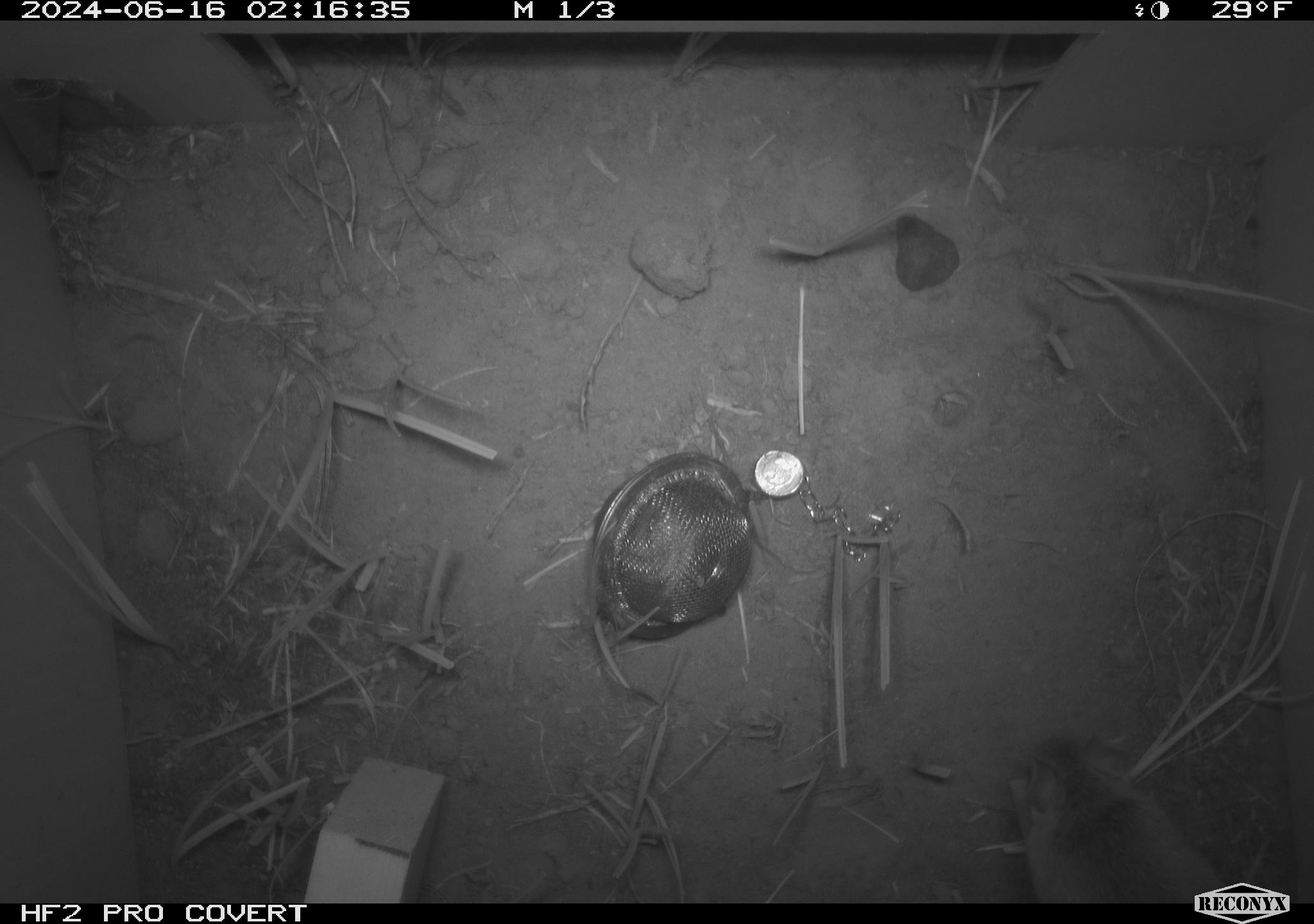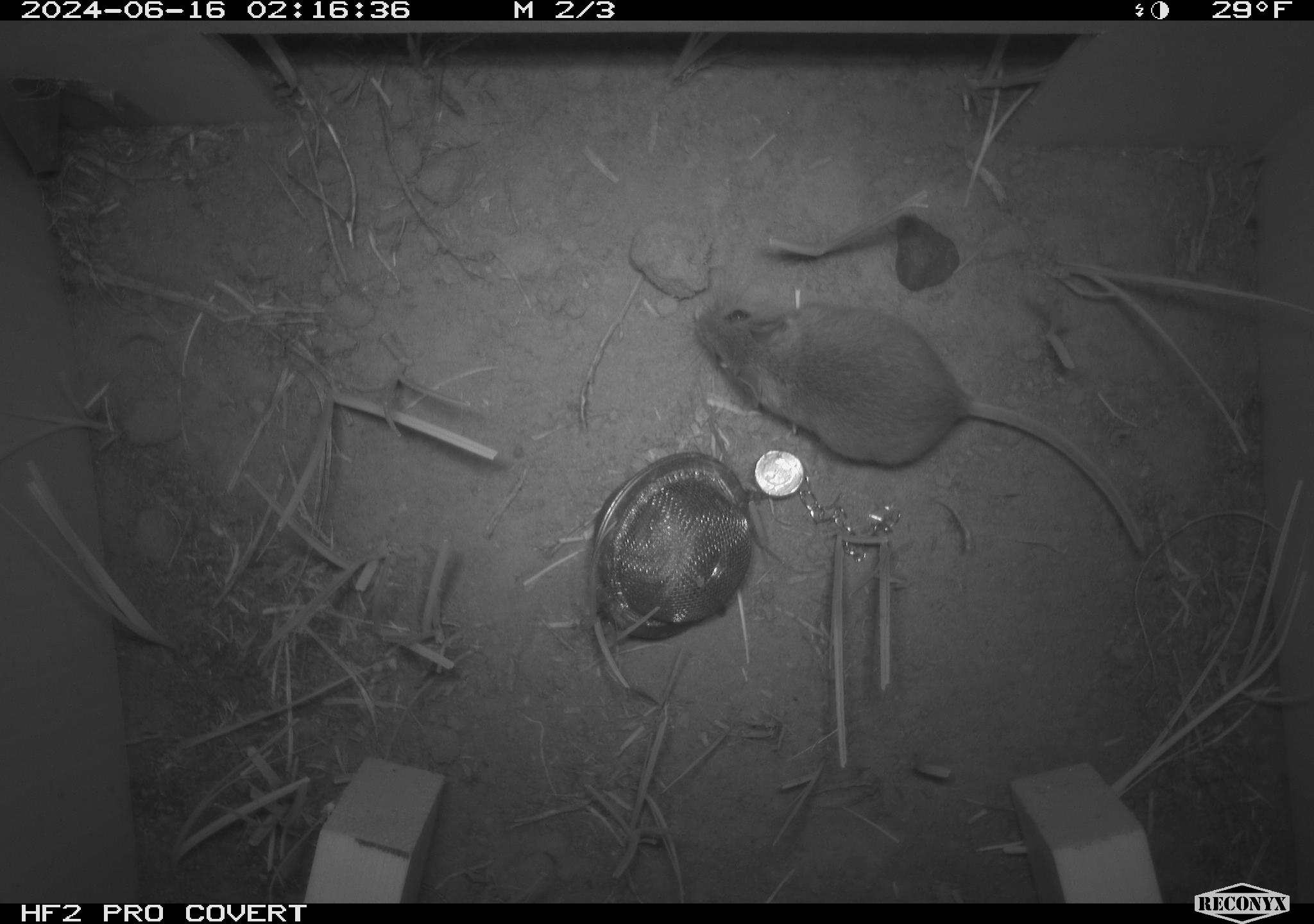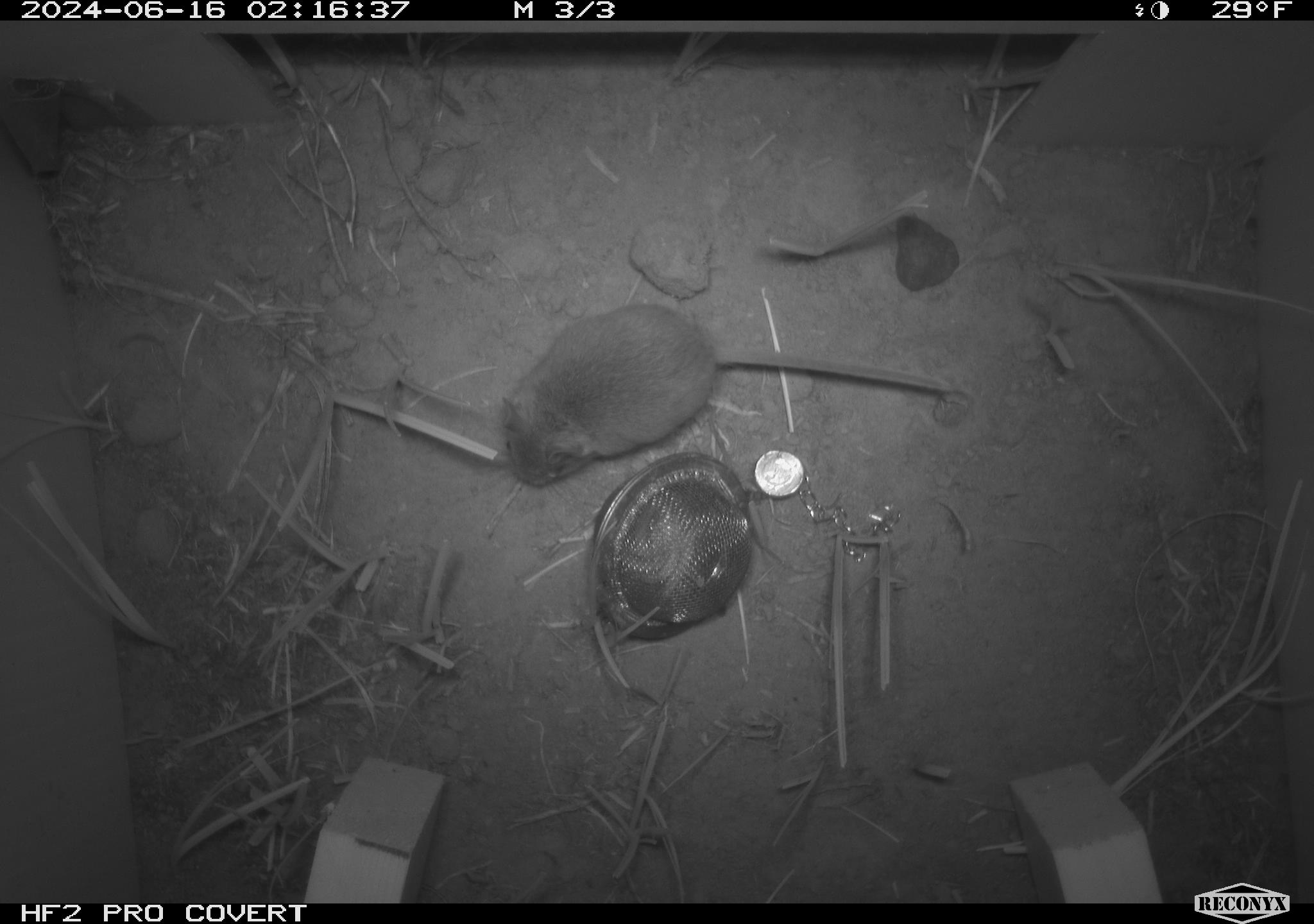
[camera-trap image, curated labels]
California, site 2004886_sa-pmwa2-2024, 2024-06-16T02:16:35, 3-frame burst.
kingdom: Animalia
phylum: Chordata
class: Mammalia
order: Rodentia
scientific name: Rodentia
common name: mouse species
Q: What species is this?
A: Mouse species (Rodentia).